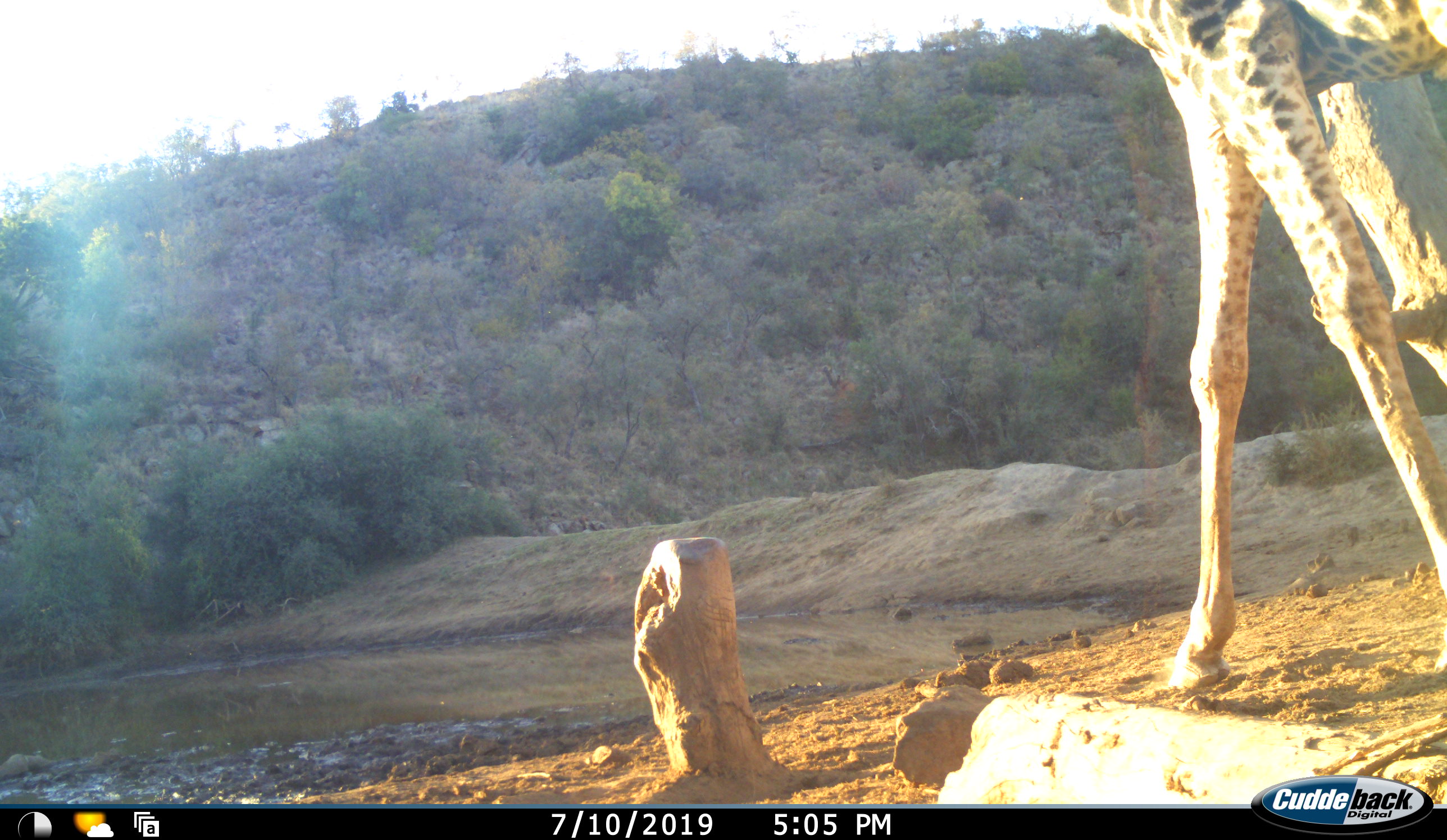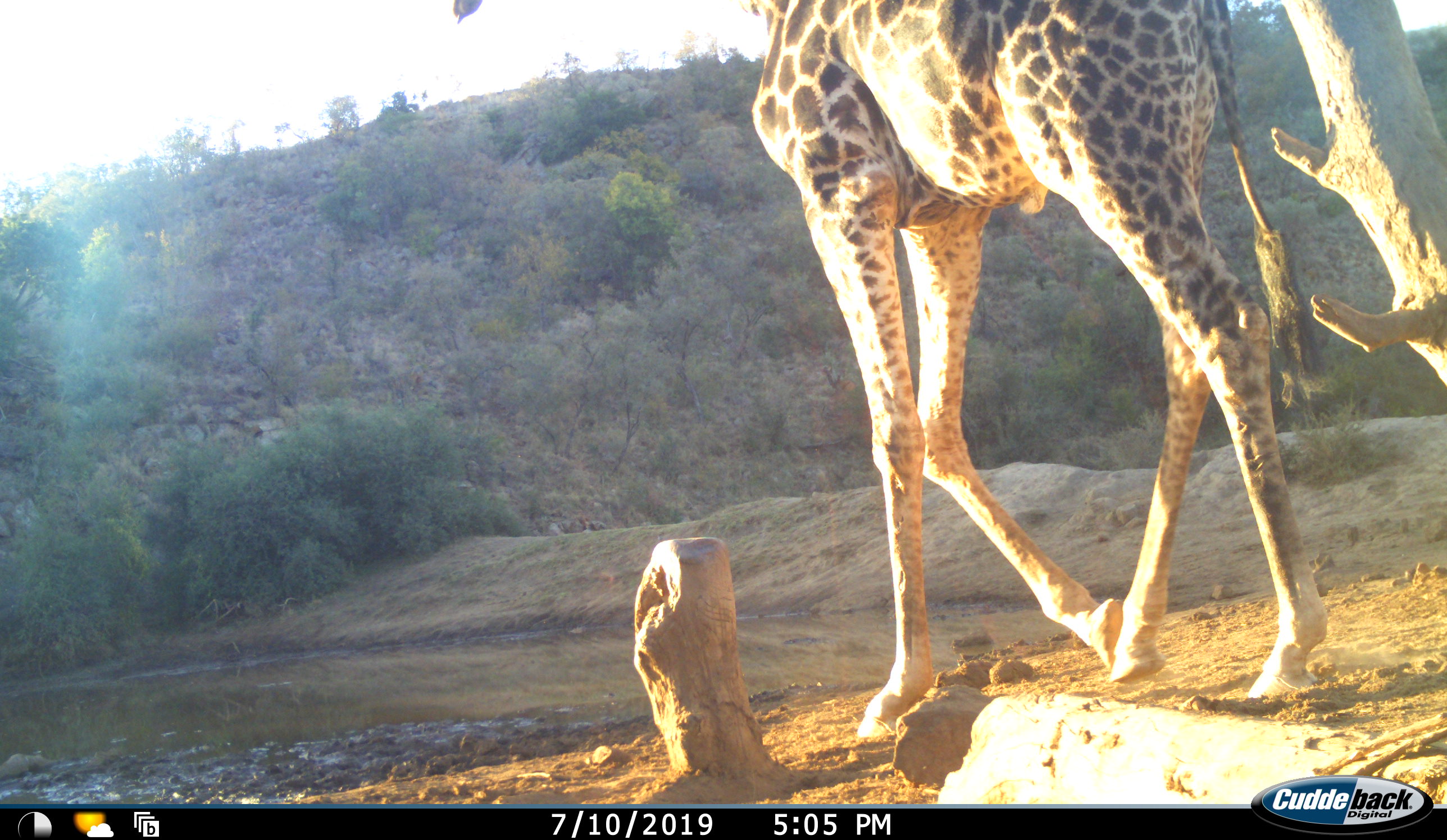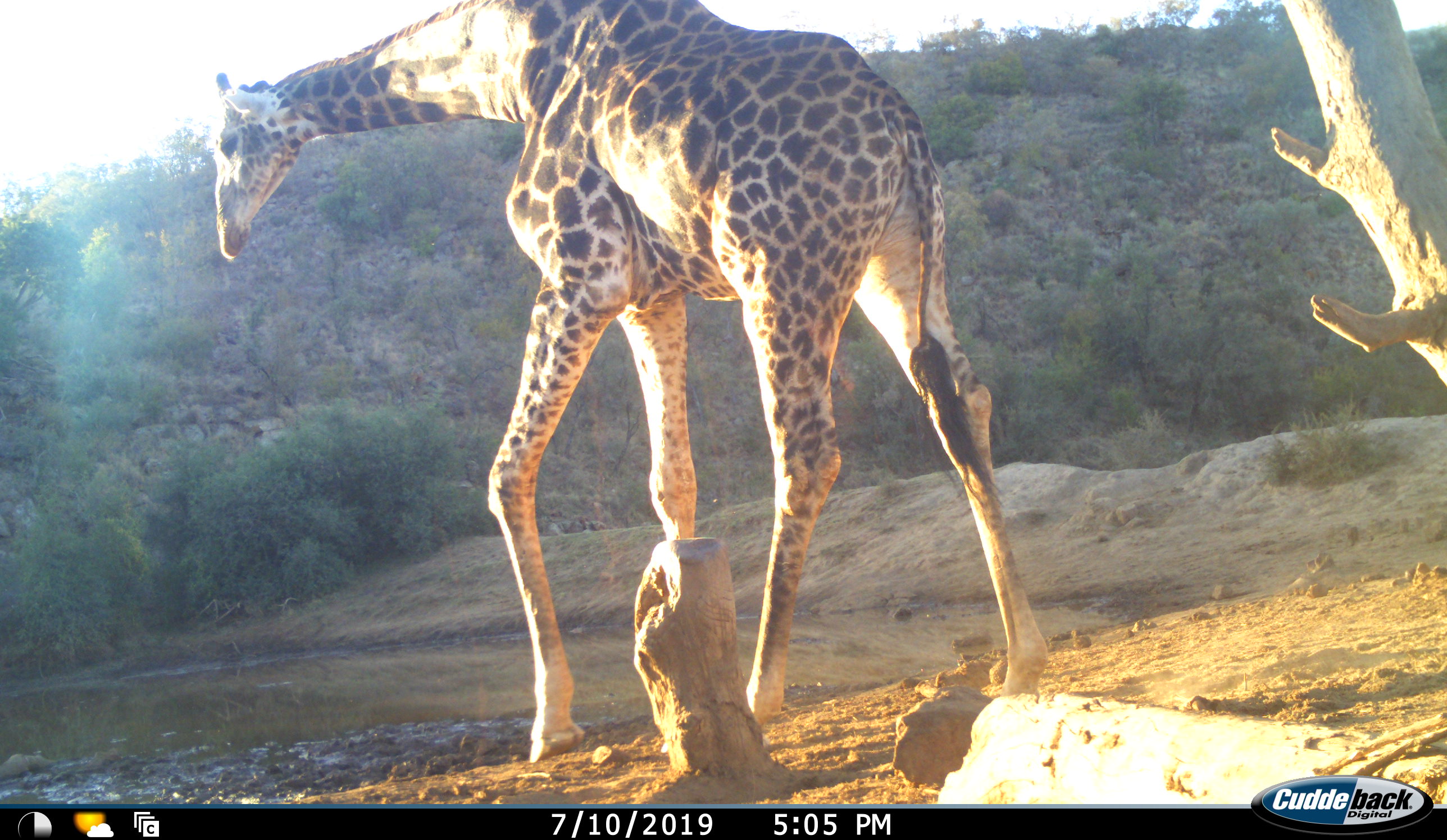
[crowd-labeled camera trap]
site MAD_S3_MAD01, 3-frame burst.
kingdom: Animalia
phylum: Chordata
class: Mammalia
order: Artiodactyla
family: Giraffidae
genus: Giraffa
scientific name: Giraffa camelopardalis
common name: giraffe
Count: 1.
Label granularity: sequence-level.